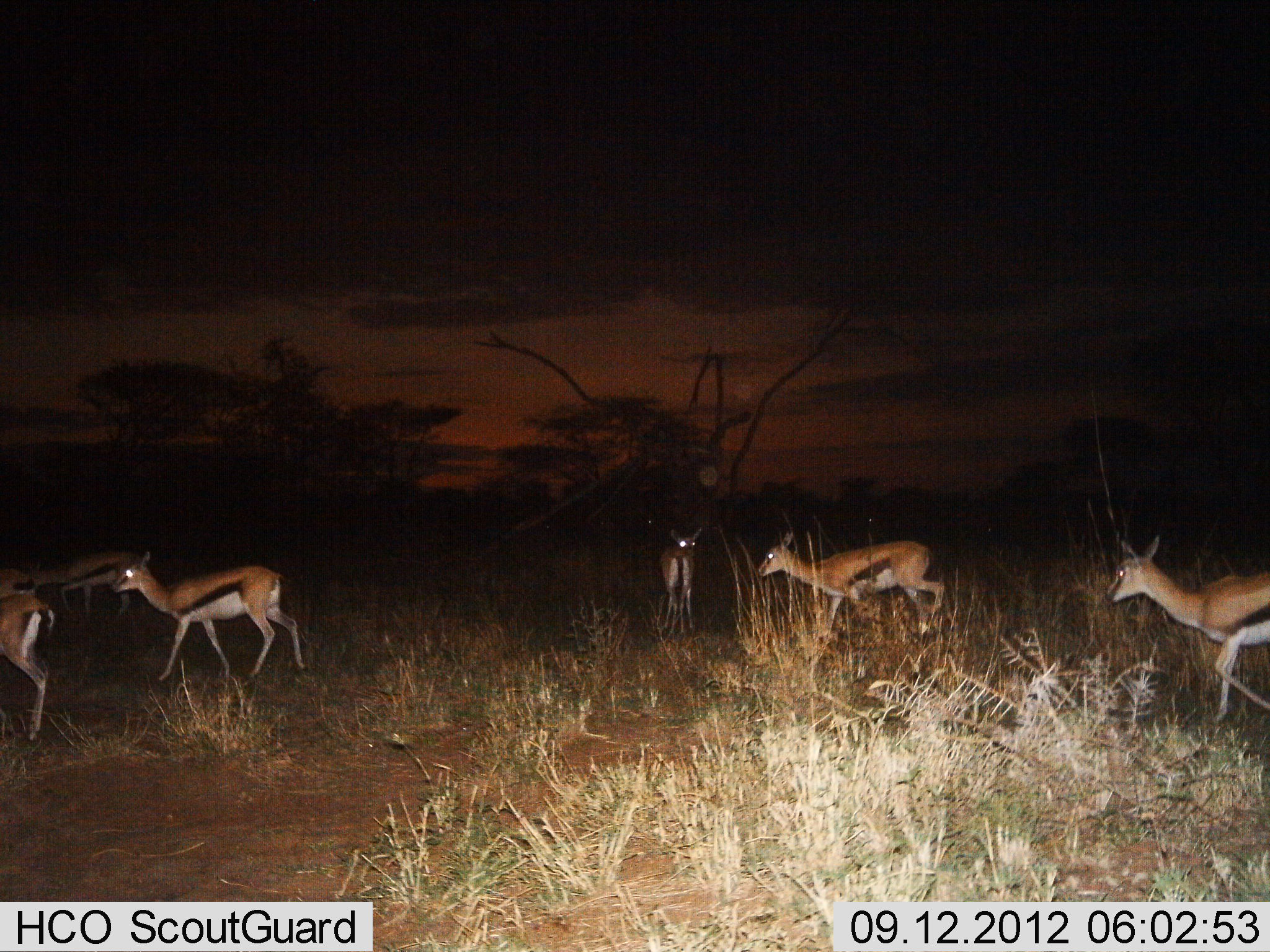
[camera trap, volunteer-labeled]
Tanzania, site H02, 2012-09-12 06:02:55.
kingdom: Animalia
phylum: Chordata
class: Mammalia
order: Artiodactyla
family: Bovidae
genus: Eudorcas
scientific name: Eudorcas thomsonii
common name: thomson's gazelle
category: gazellethomsons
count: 7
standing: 30%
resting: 0%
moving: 90%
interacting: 0%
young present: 0%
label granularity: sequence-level